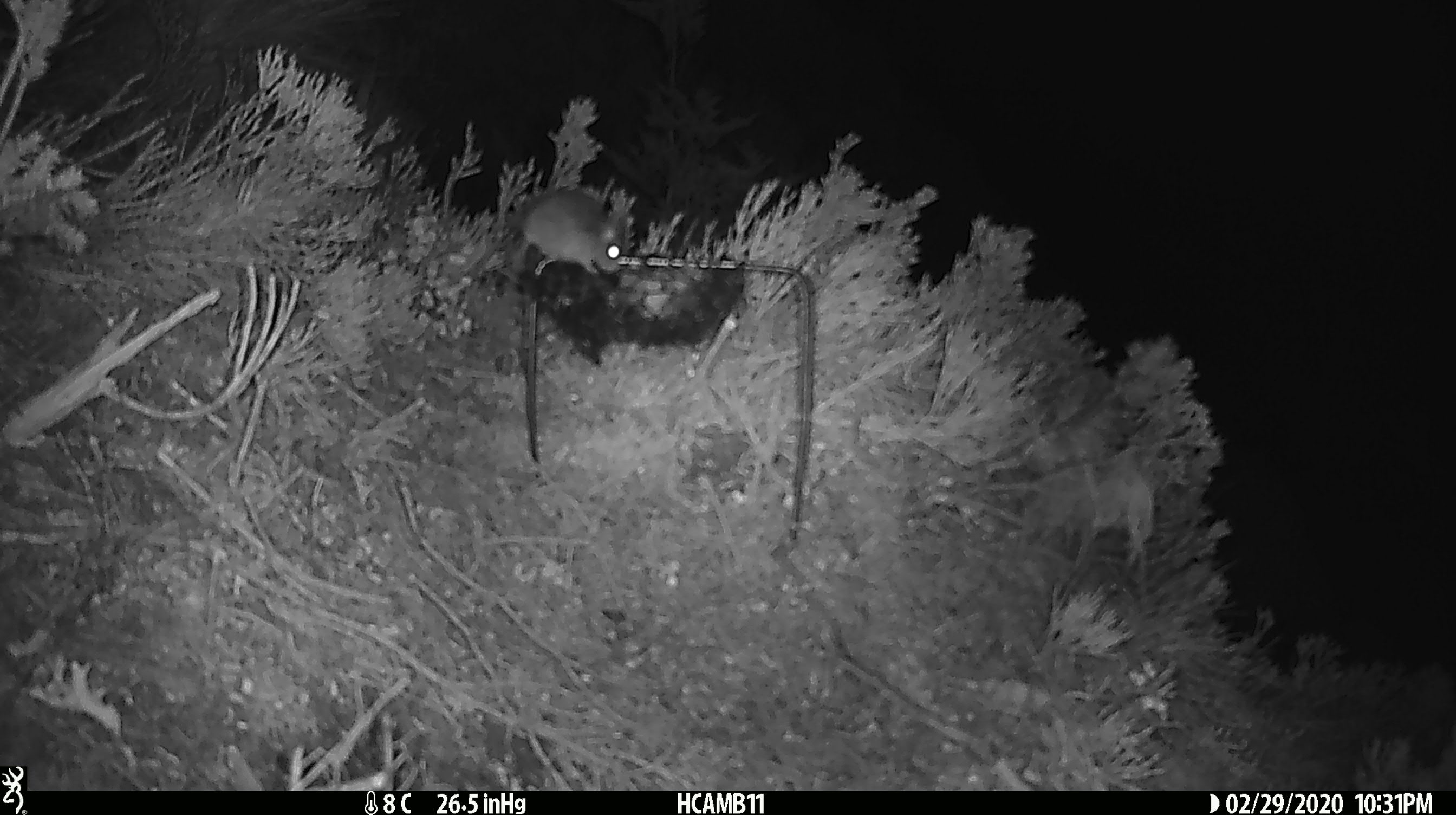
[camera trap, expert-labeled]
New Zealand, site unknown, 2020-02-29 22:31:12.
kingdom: Animalia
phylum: Chordata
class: Mammalia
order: Rodentia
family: Muridae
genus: Mus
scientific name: Mus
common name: mouse